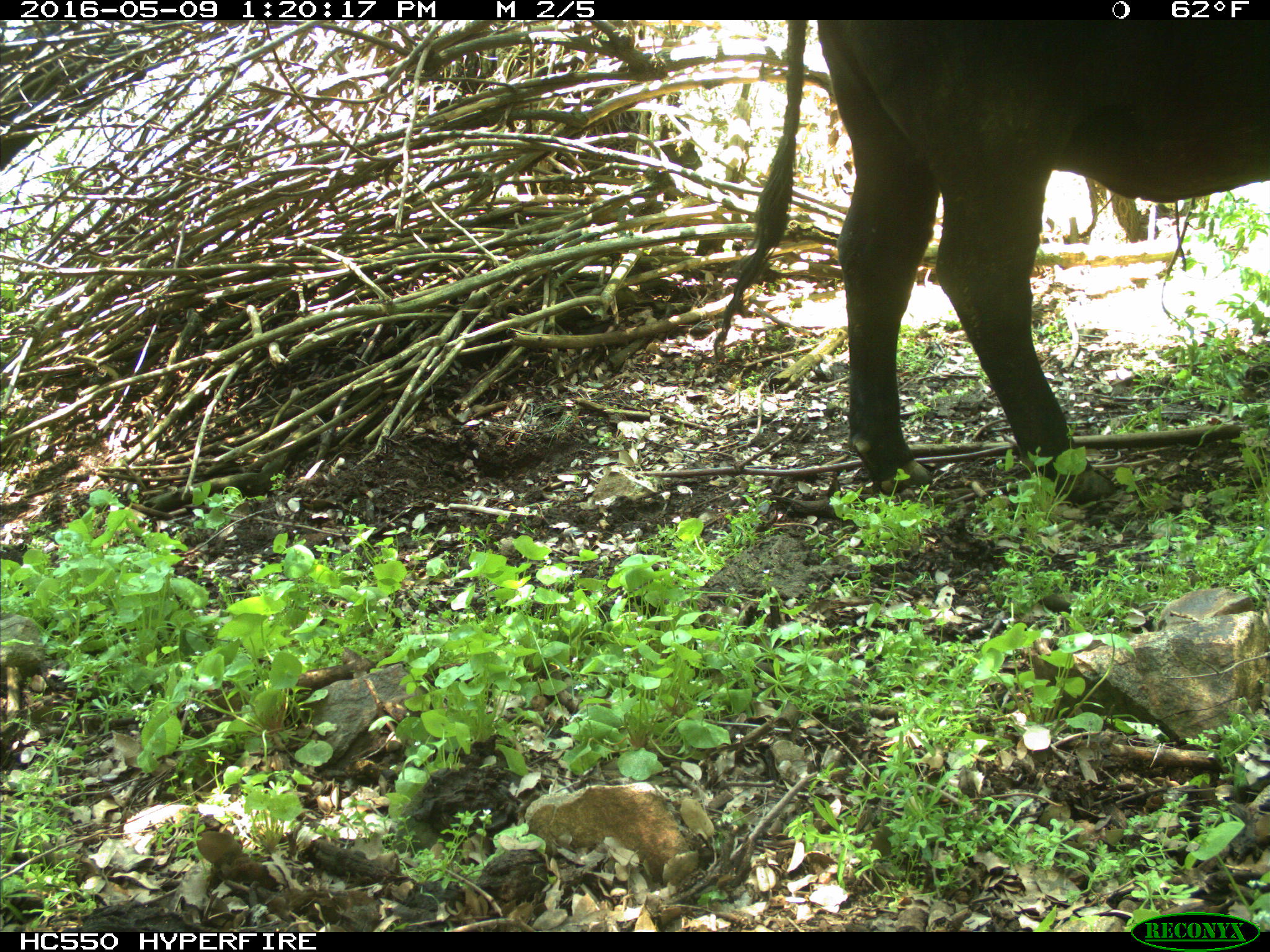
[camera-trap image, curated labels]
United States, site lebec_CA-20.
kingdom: Animalia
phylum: Chordata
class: Mammalia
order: Artiodactyla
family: Bovidae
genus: Bos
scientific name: Bos taurus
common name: domestic cow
Bos taurus (domestic cow).